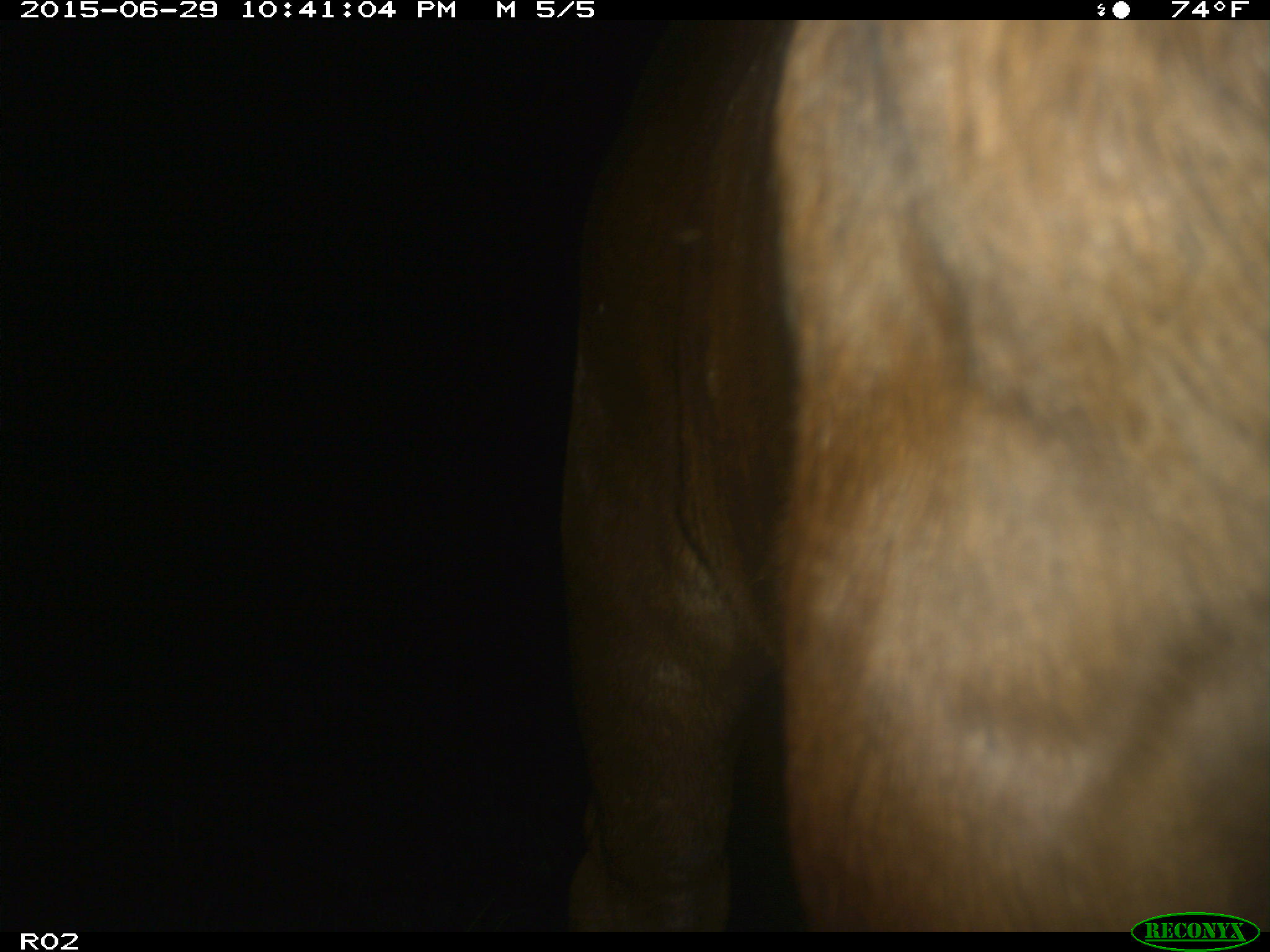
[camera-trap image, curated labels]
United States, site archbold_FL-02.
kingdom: Animalia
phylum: Chordata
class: Mammalia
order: Artiodactyla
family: Bovidae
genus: Bos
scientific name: Bos taurus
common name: domestic cow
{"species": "Bos taurus (domestic cow)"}